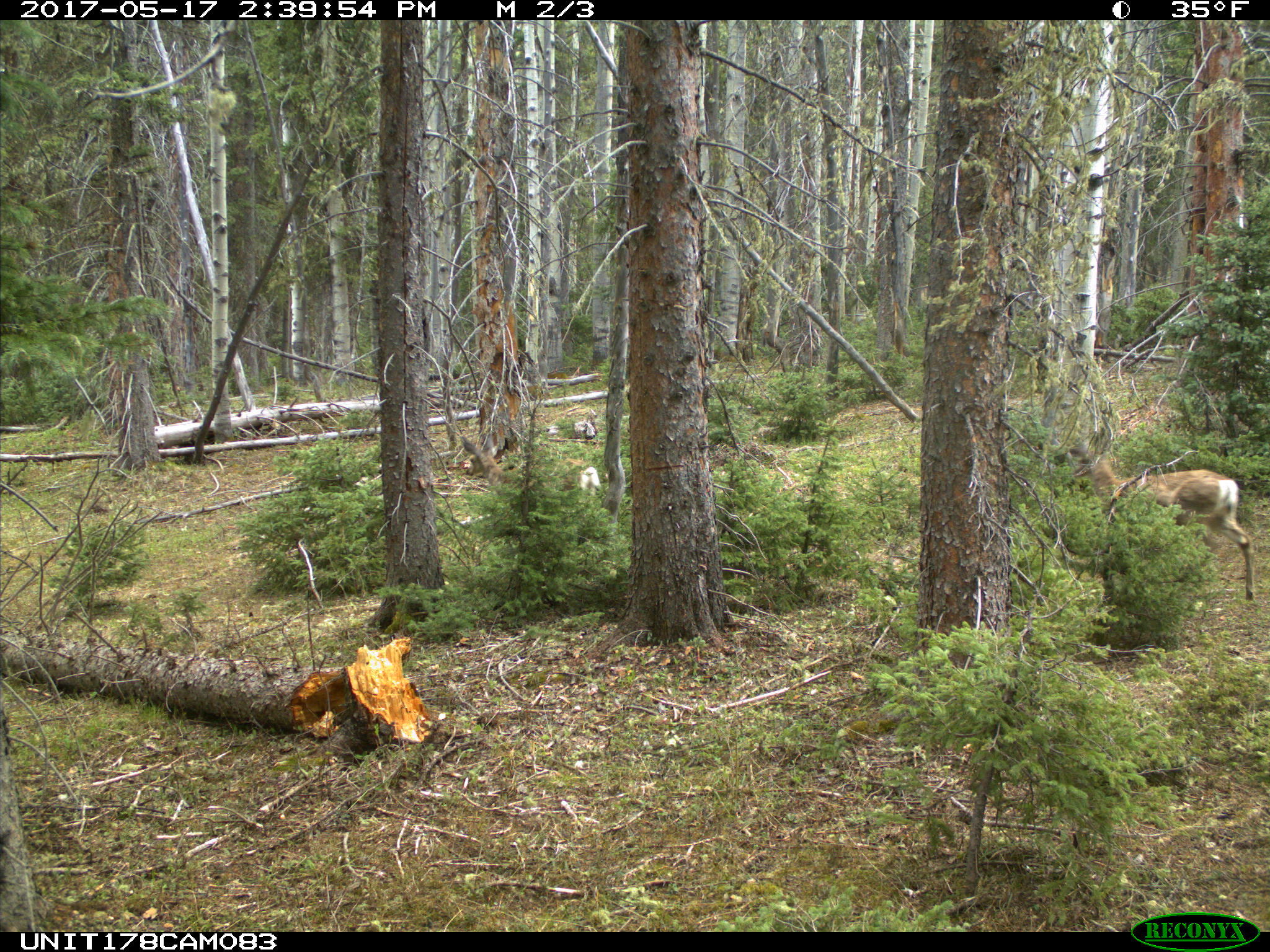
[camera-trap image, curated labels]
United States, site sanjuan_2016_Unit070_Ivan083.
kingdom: Animalia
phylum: Chordata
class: Mammalia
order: Artiodactyla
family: Cervidae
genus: Odocoileus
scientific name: Odocoileus hemionus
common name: mule deer